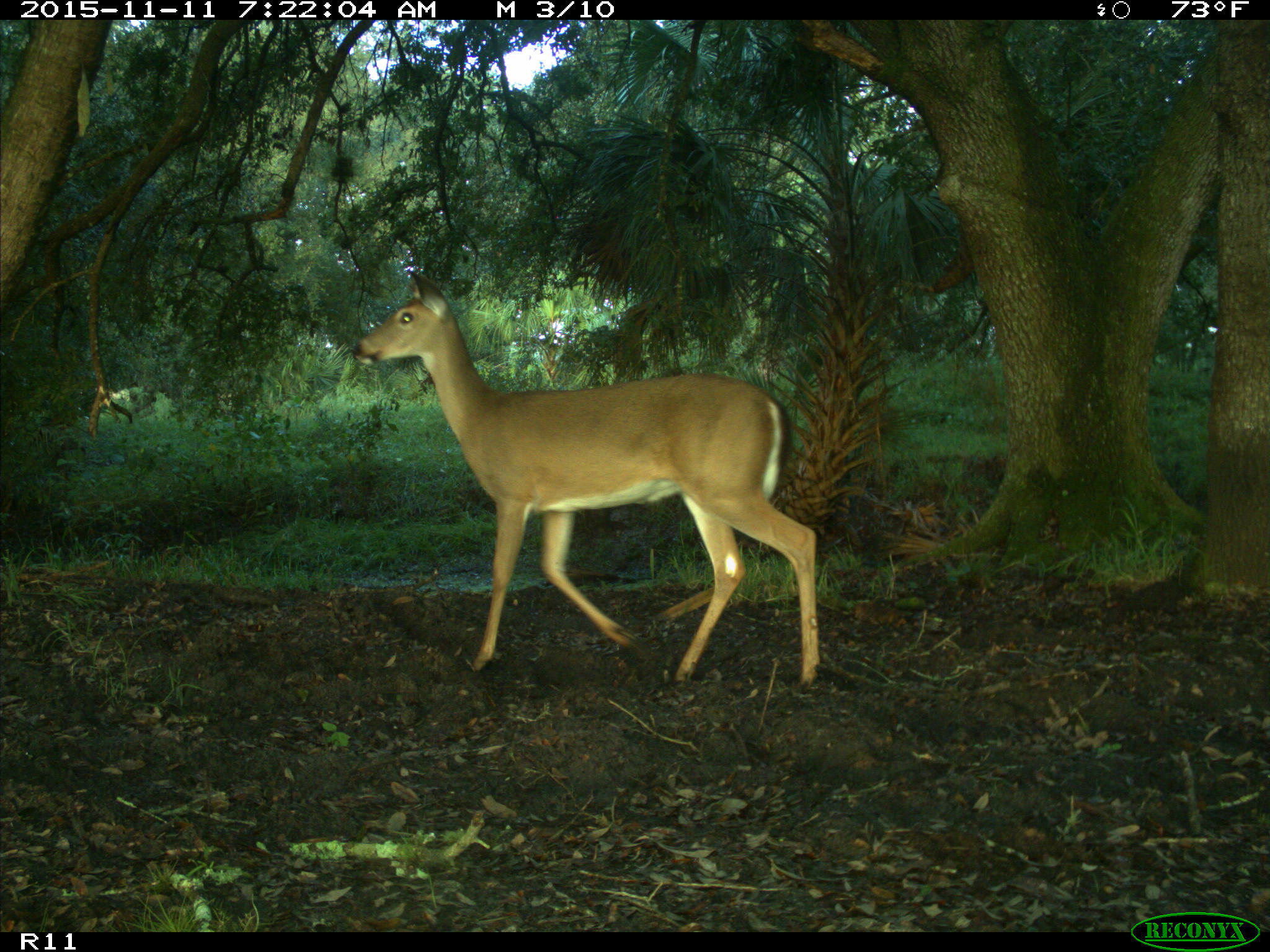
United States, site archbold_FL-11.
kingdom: Animalia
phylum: Chordata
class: Mammalia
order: Artiodactyla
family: Cervidae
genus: Odocoileus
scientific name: Odocoileus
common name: deer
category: unidentified deer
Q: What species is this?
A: Unidentified deer (deer) (Odocoileus).